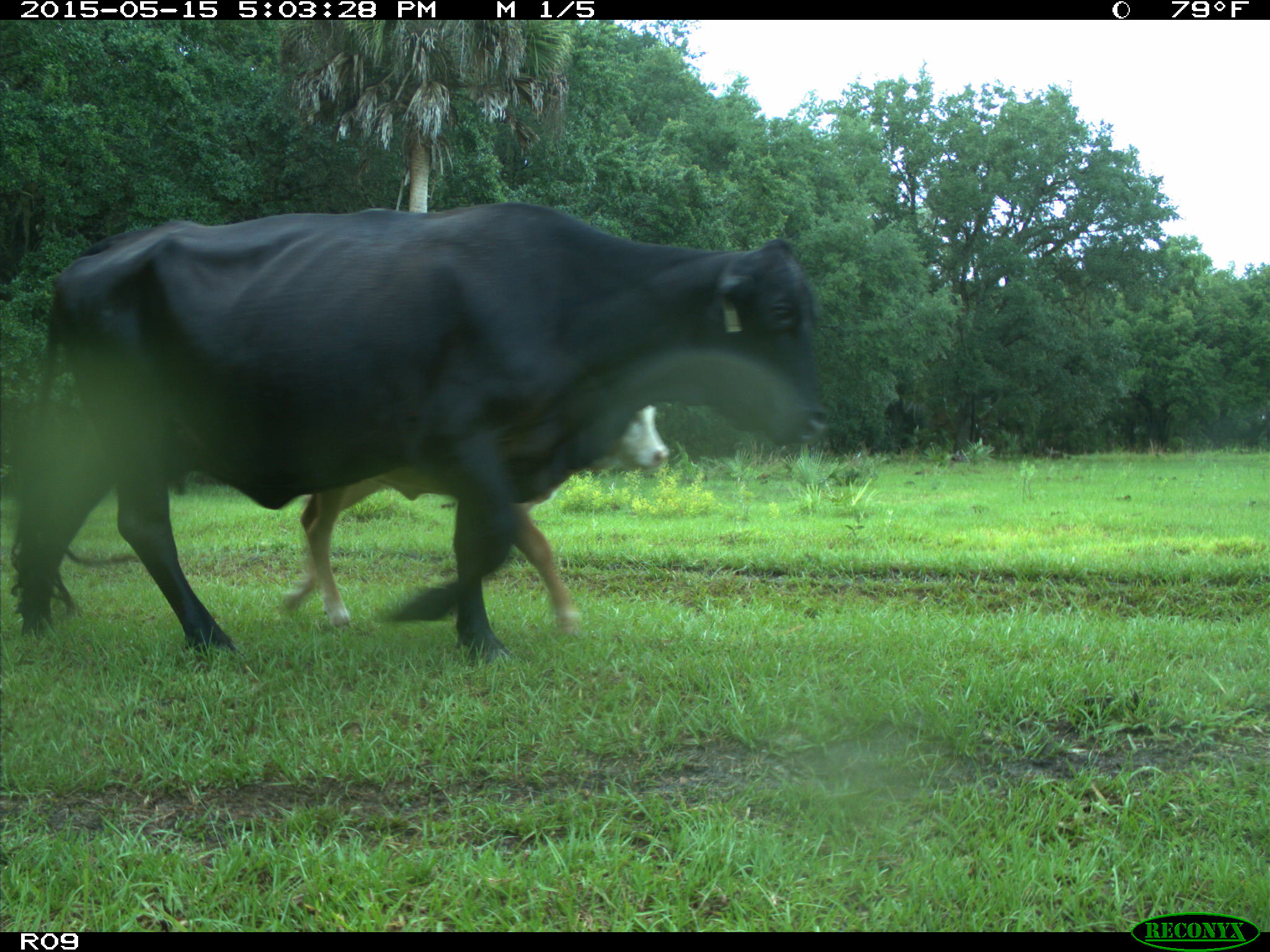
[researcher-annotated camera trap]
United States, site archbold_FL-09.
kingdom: Animalia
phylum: Chordata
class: Mammalia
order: Artiodactyla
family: Bovidae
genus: Bos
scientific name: Bos taurus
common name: domestic cow